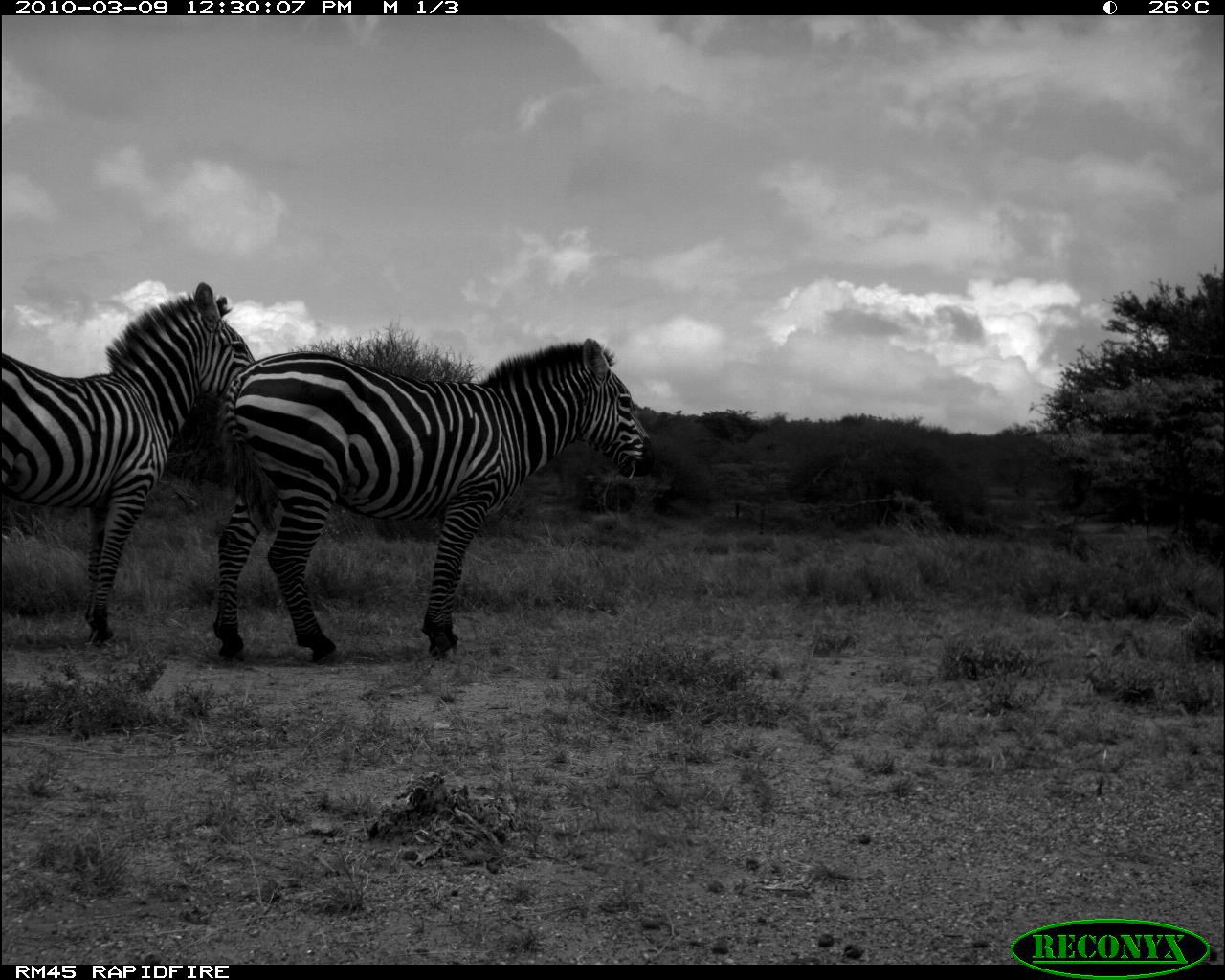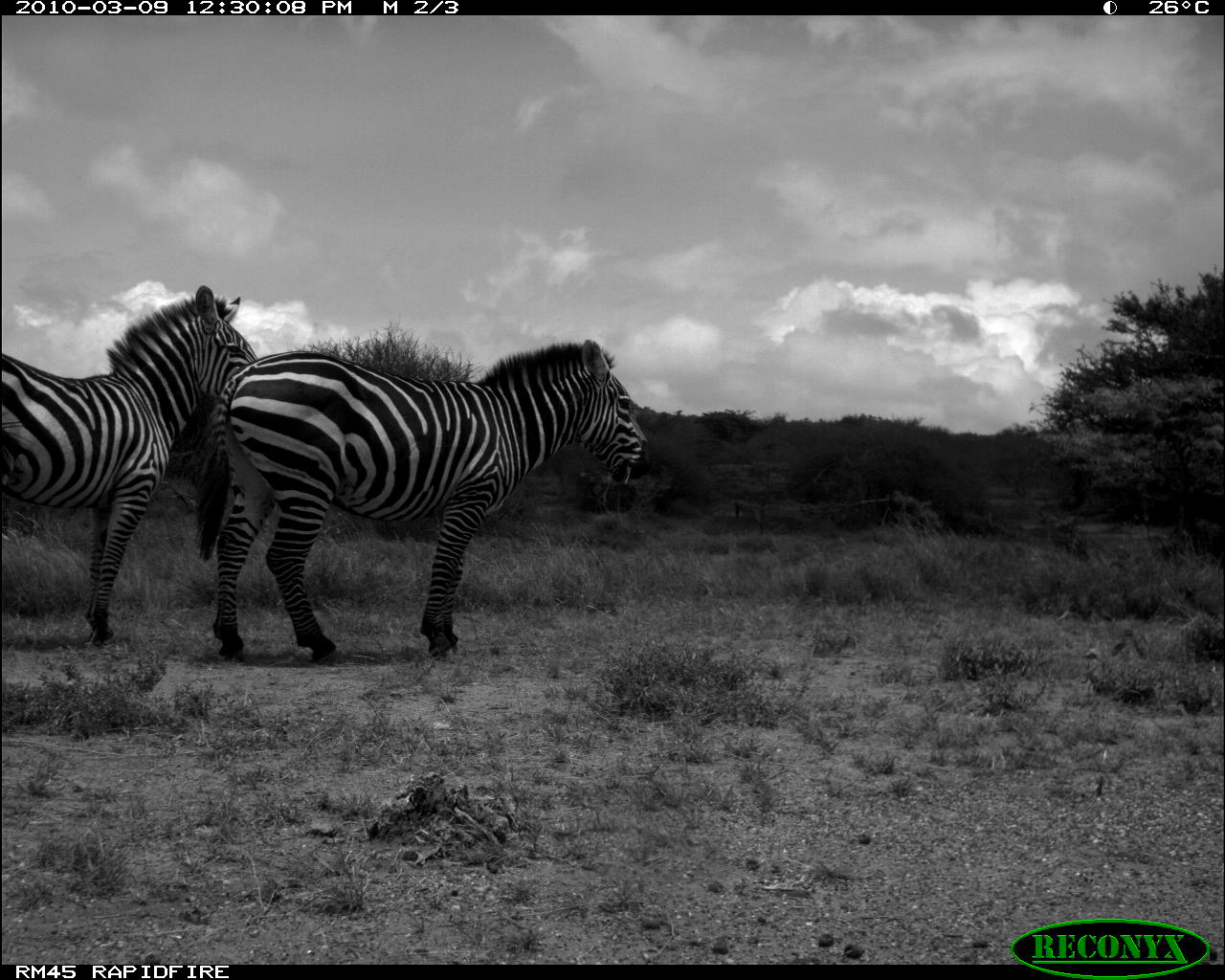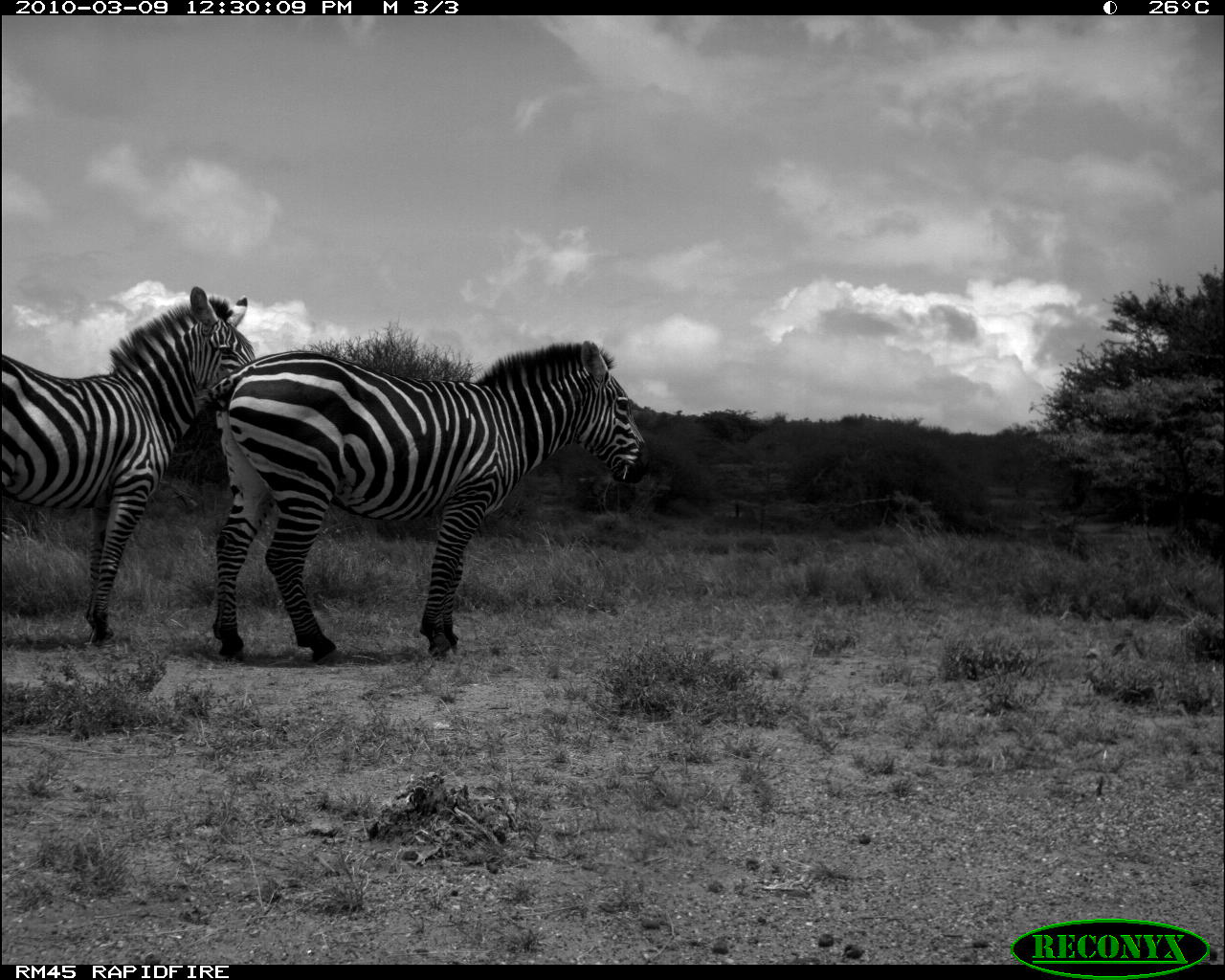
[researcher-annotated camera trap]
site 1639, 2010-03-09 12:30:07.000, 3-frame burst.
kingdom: Animalia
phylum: Chordata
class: Mammalia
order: Perissodactyla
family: Equidae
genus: Equus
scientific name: Equus quagga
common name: plains zebra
Equus quagga (plains zebra), count 2.